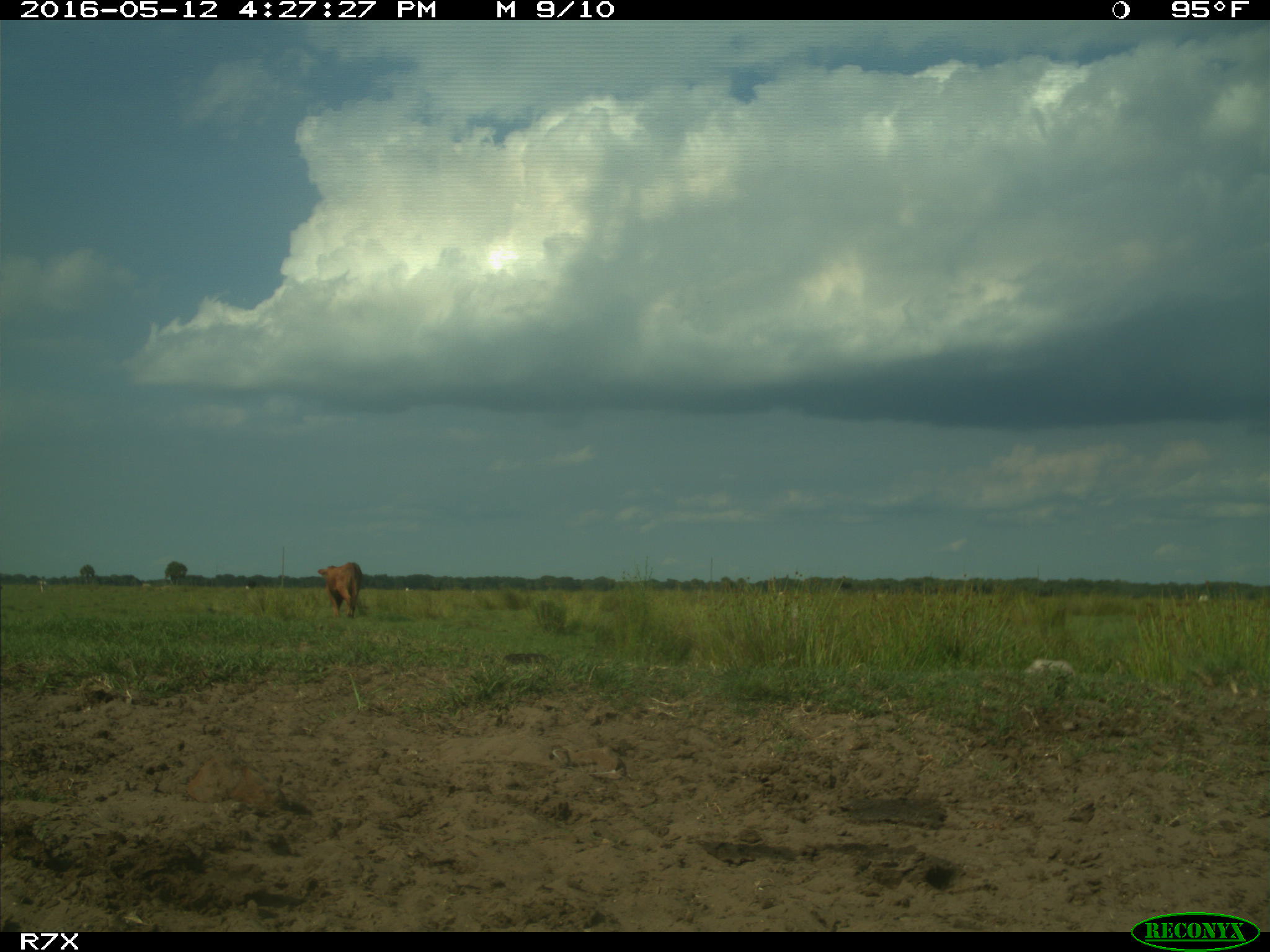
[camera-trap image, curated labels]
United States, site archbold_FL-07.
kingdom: Animalia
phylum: Chordata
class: Mammalia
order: Artiodactyla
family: Bovidae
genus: Bos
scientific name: Bos taurus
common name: domestic cow